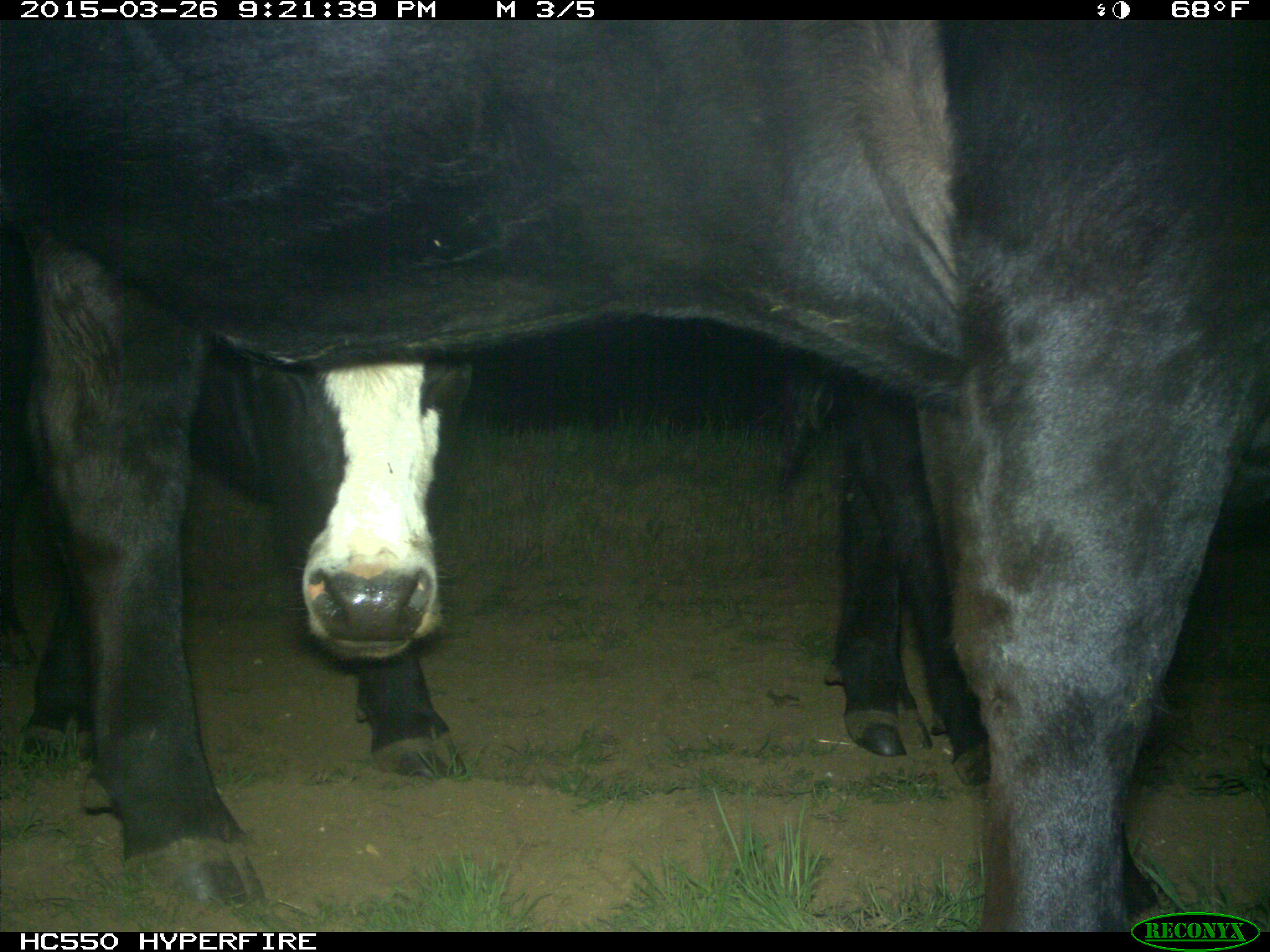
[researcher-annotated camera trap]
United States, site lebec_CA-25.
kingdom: Animalia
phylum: Chordata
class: Mammalia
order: Artiodactyla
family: Bovidae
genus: Bos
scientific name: Bos taurus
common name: domestic cow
Bos taurus (domestic cow).